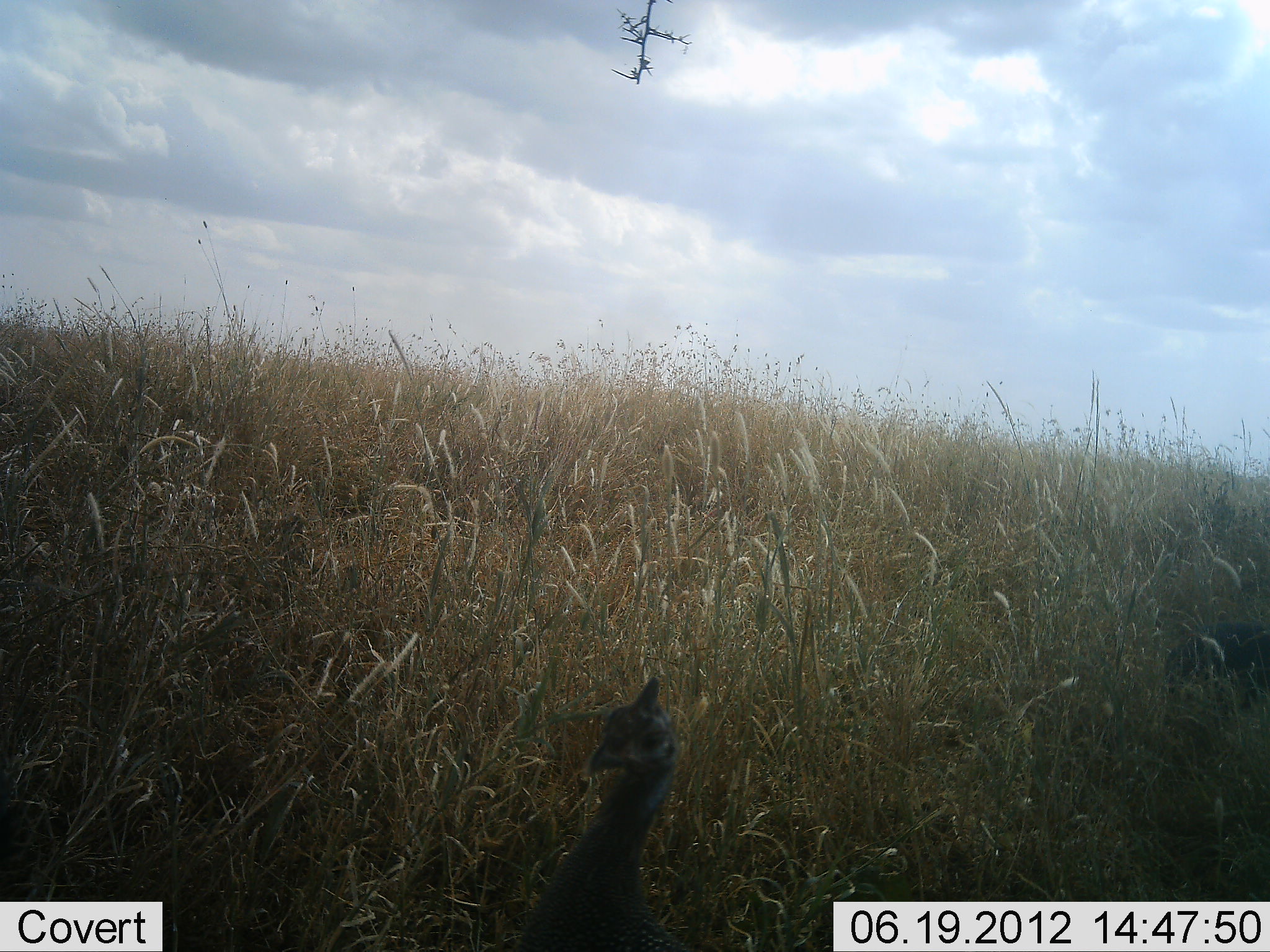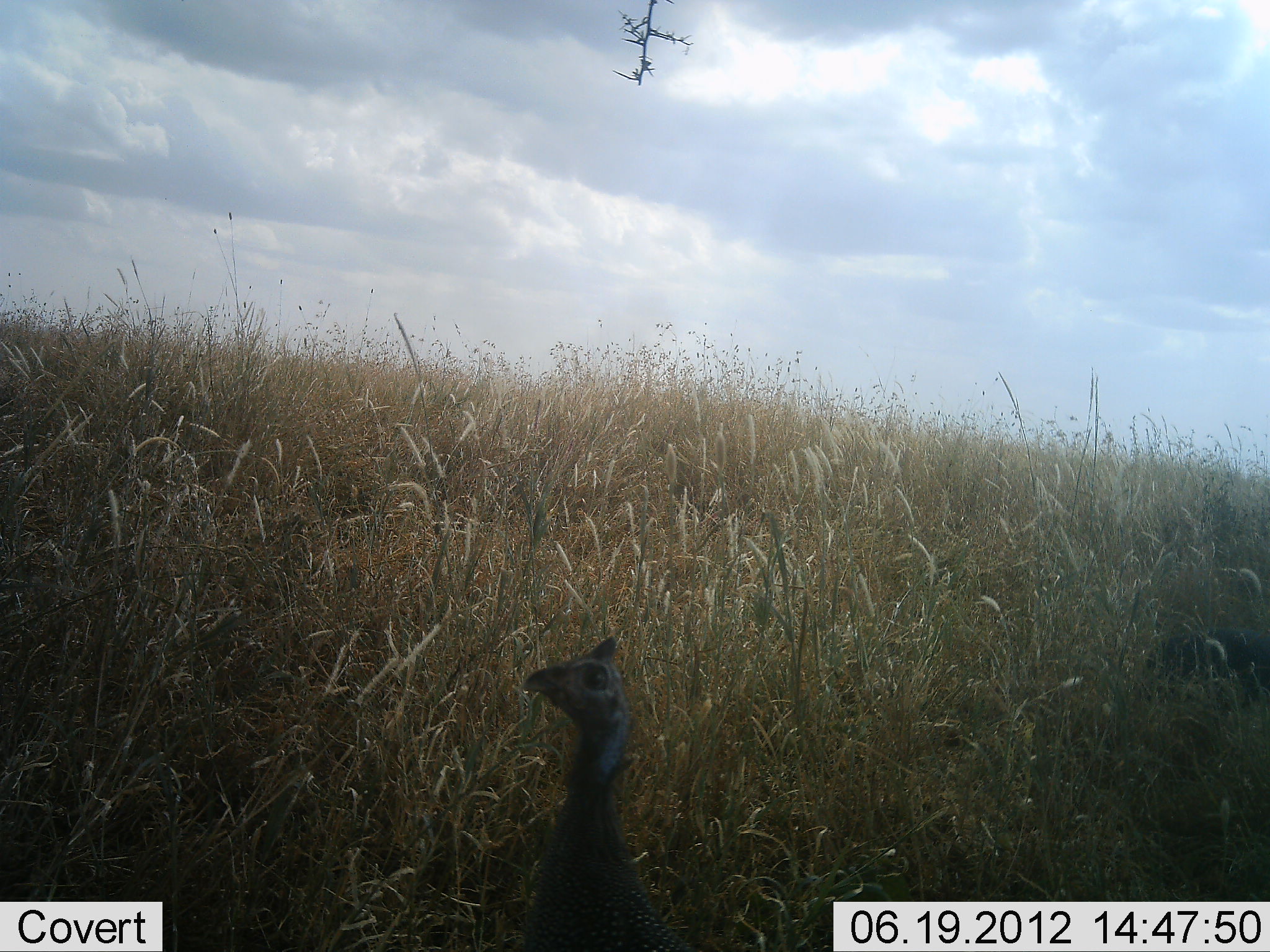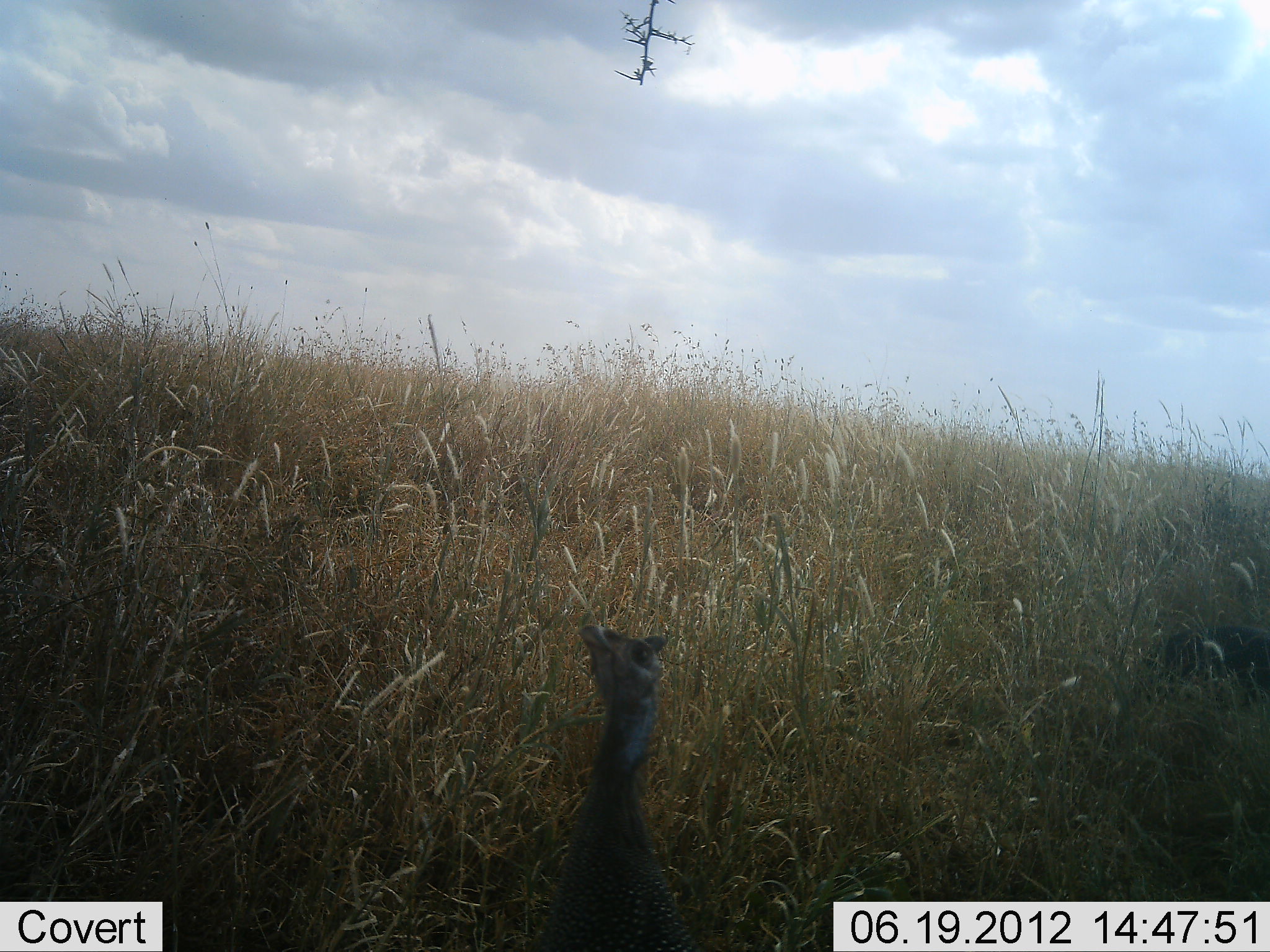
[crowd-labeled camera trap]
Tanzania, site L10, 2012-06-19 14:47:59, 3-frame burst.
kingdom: Animalia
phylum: Chordata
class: Aves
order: Galliformes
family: Numididae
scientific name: Numididae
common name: guinea fowl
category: guineafowl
Guineafowl (guinea fowl) (Numididae), count 1. Behavior (volunteer vote fractions): standing 60%, resting 10%, moving 30%, interacting 0%. Young present (vote fraction): 0%. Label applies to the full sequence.